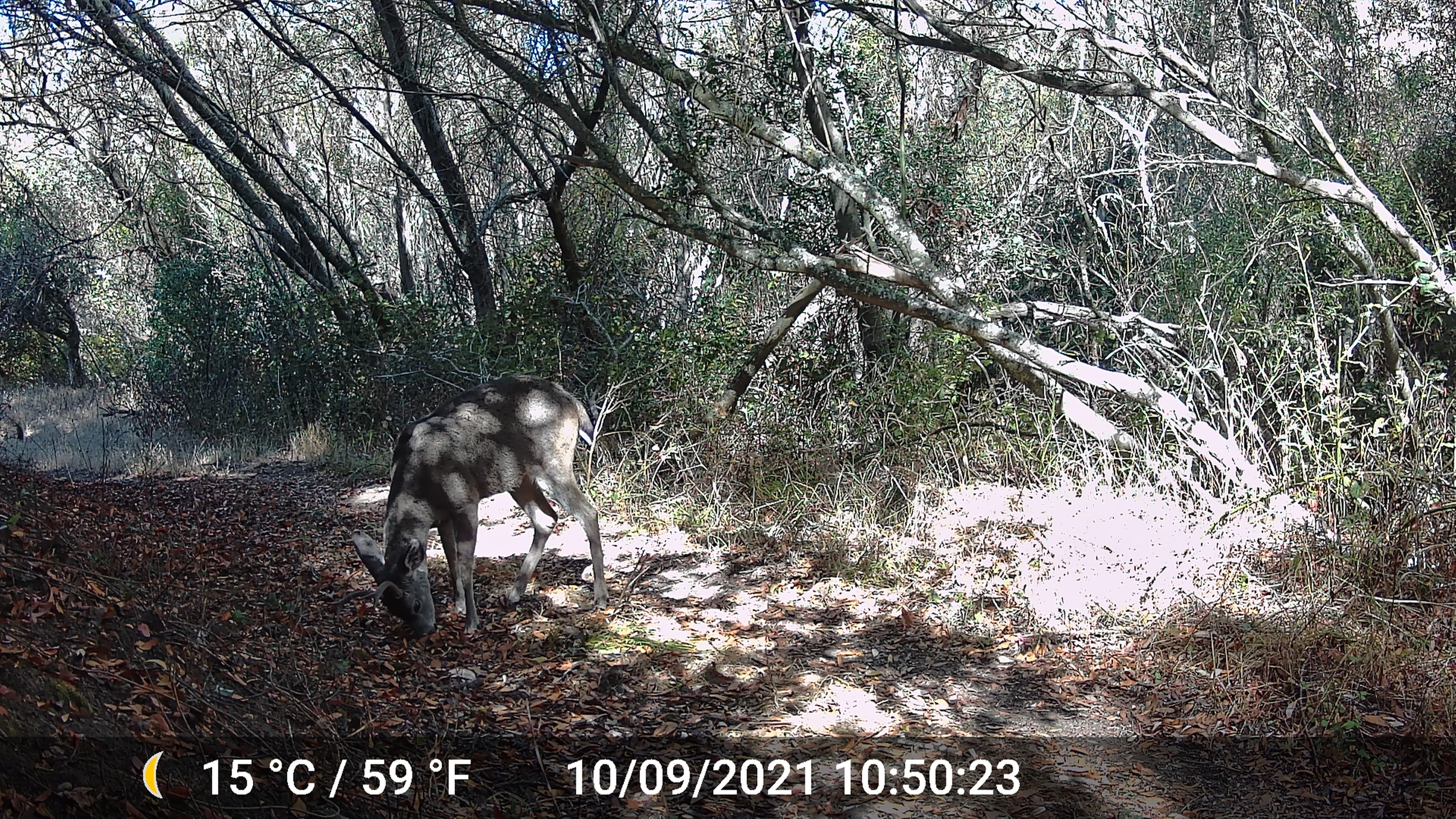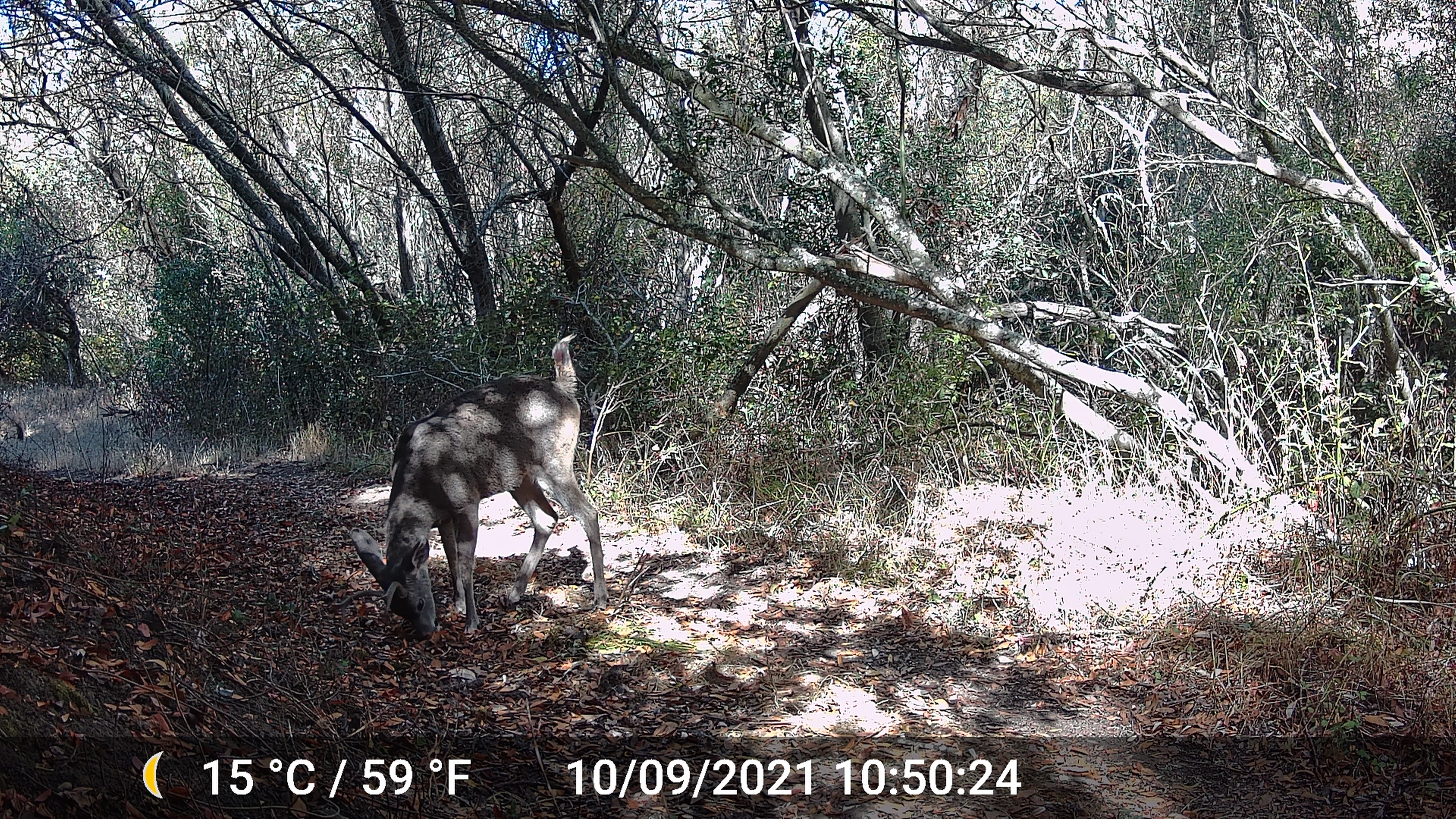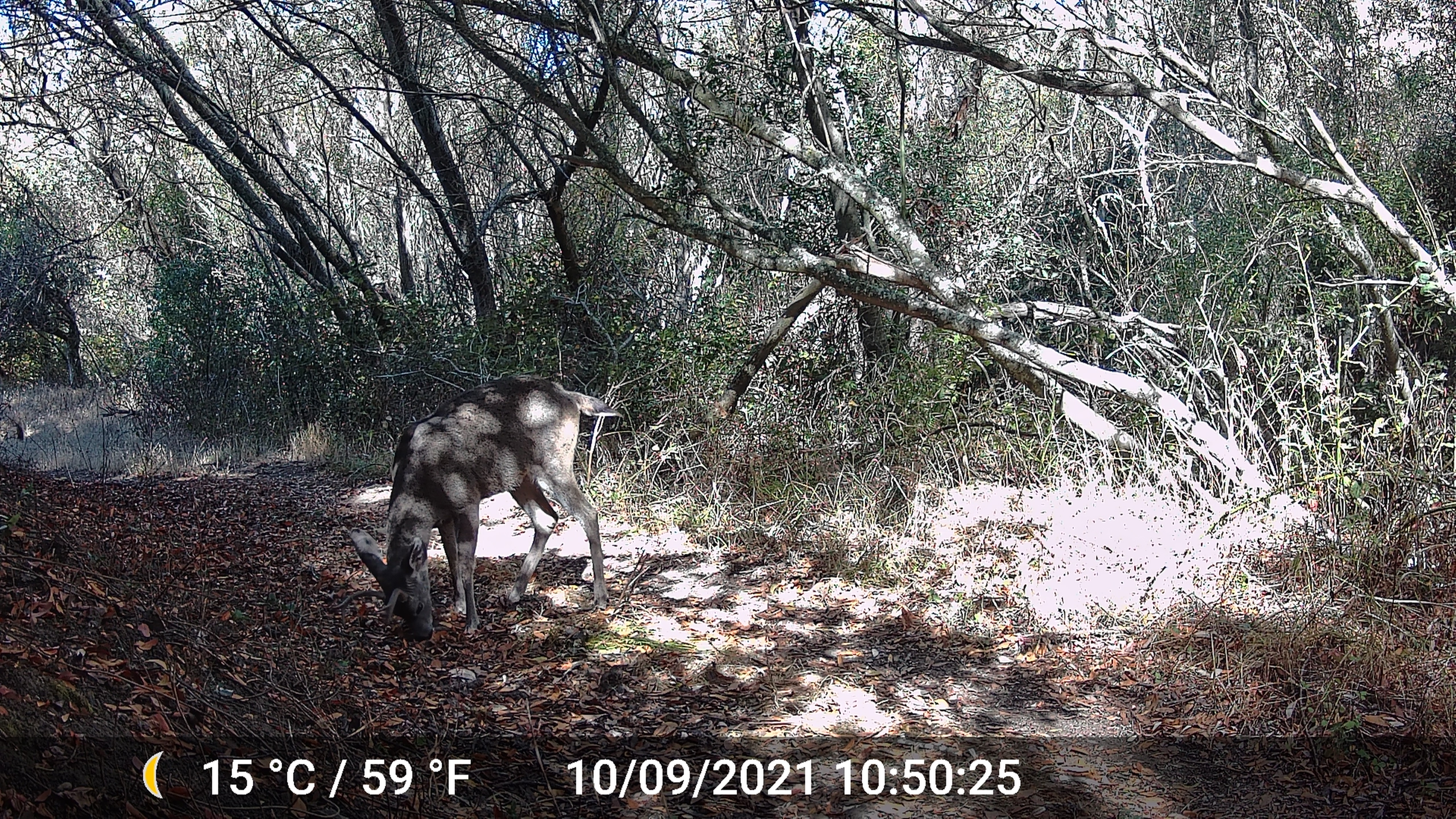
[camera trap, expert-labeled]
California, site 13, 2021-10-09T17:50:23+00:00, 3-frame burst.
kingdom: Animalia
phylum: Chordata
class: Mammalia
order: Artiodactyla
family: Cervidae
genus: Odocoileus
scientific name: Odocoileus hemionus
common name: mule deer